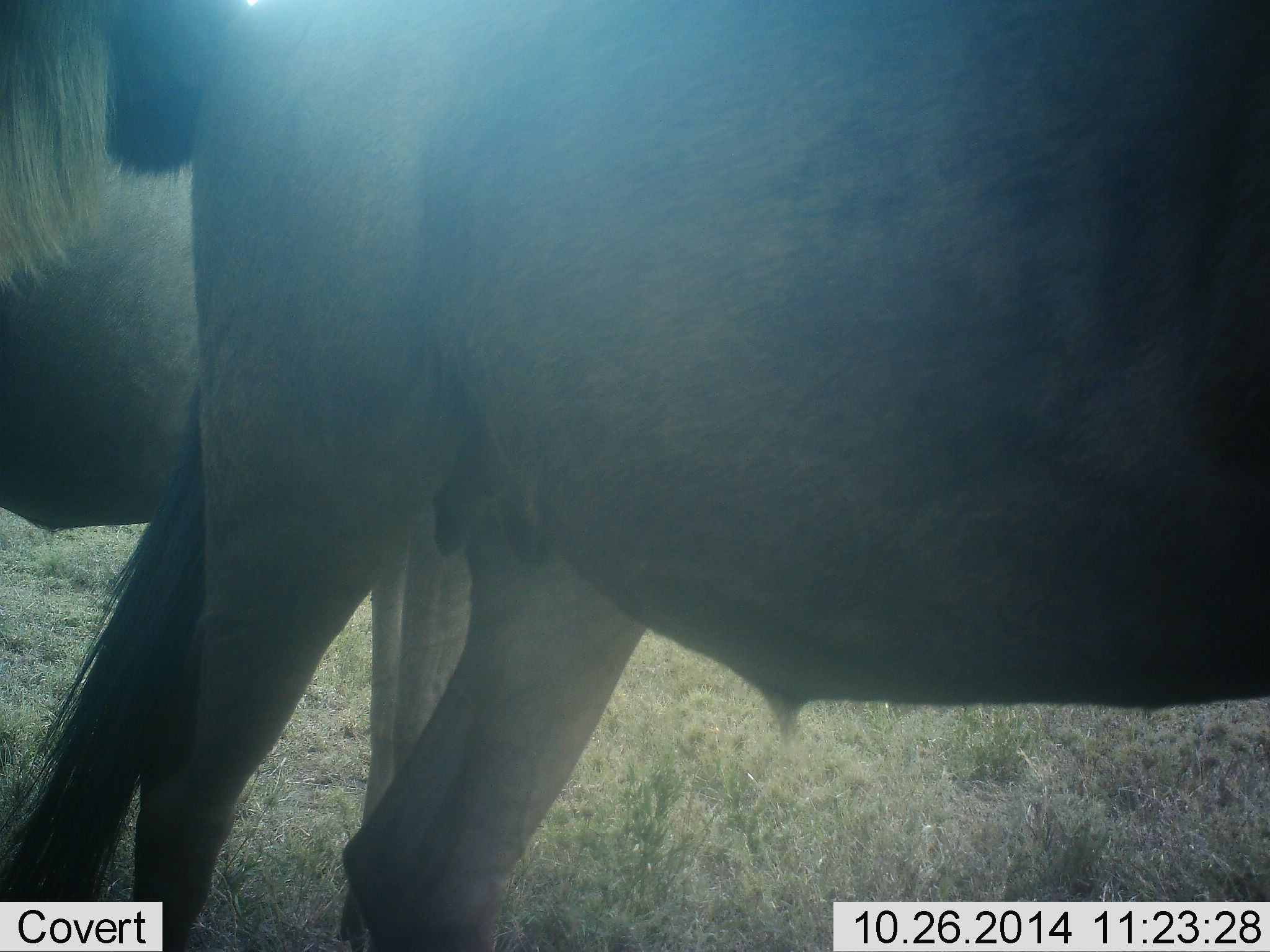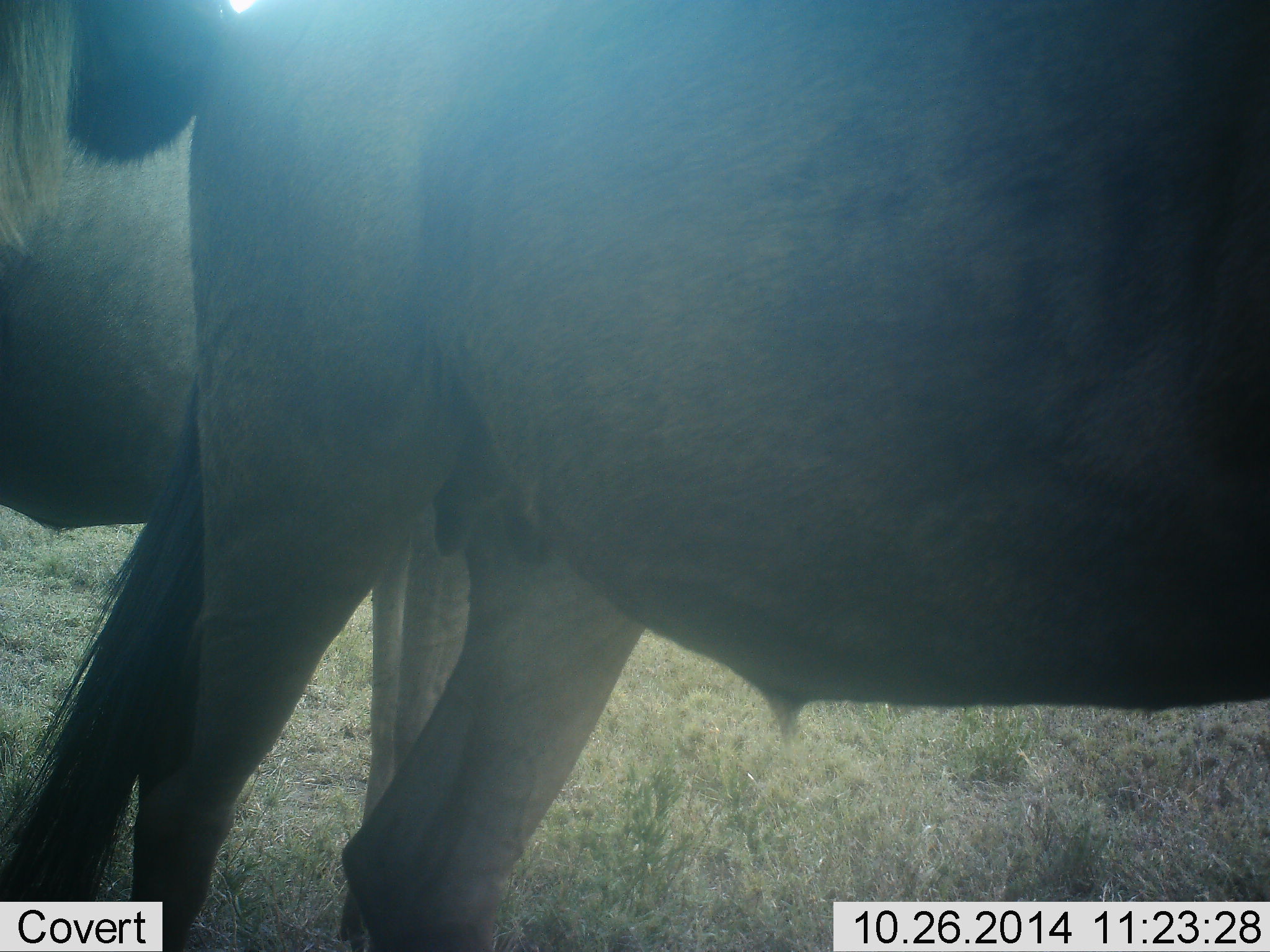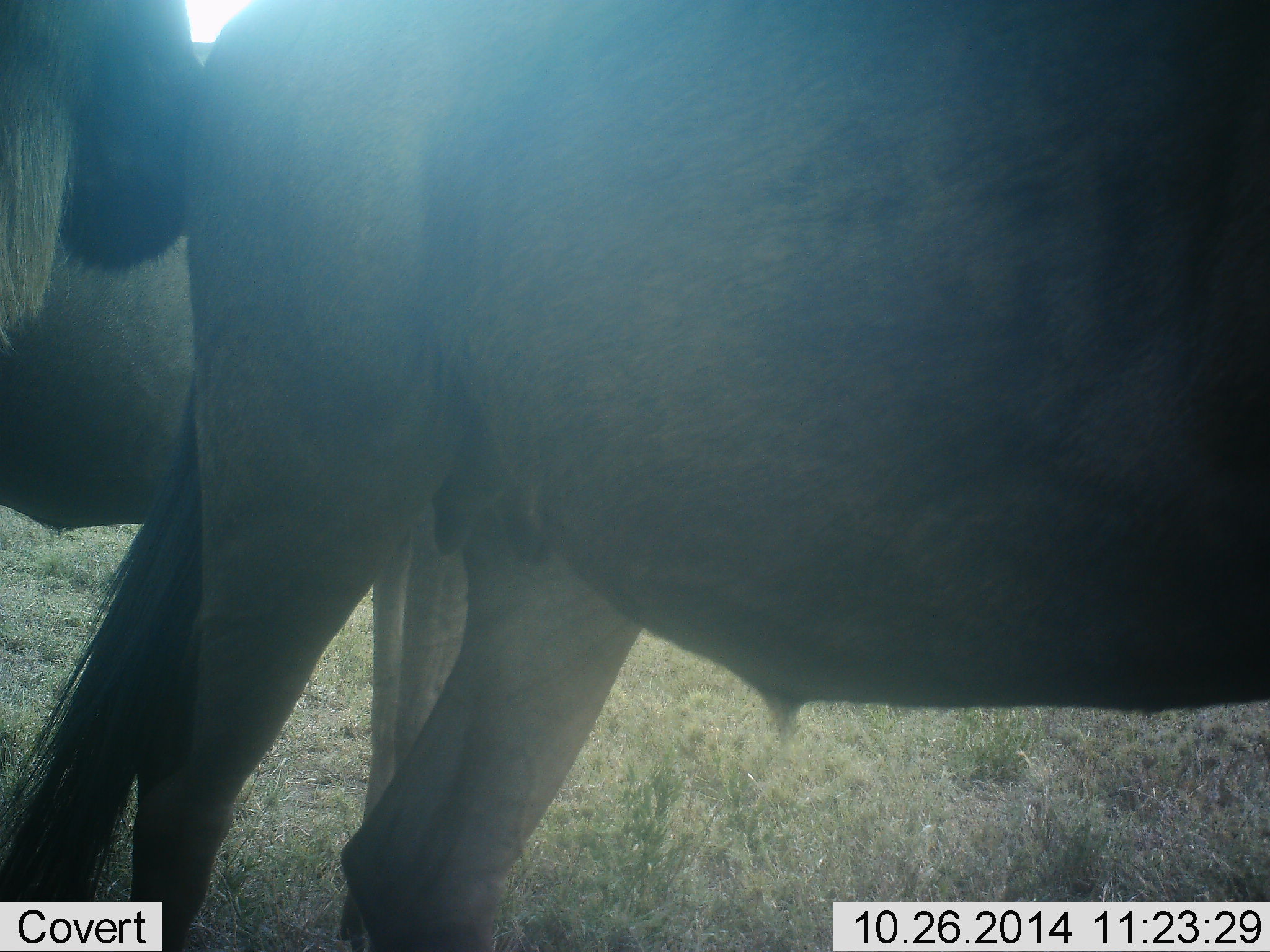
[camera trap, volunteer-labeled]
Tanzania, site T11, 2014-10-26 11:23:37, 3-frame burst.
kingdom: Animalia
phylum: Chordata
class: Mammalia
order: Artiodactyla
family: Bovidae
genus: Connochaetes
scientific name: Connochaetes taurinus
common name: blue wildebeest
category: wildebeest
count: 3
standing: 100%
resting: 0%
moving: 0%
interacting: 10%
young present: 0%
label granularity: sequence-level